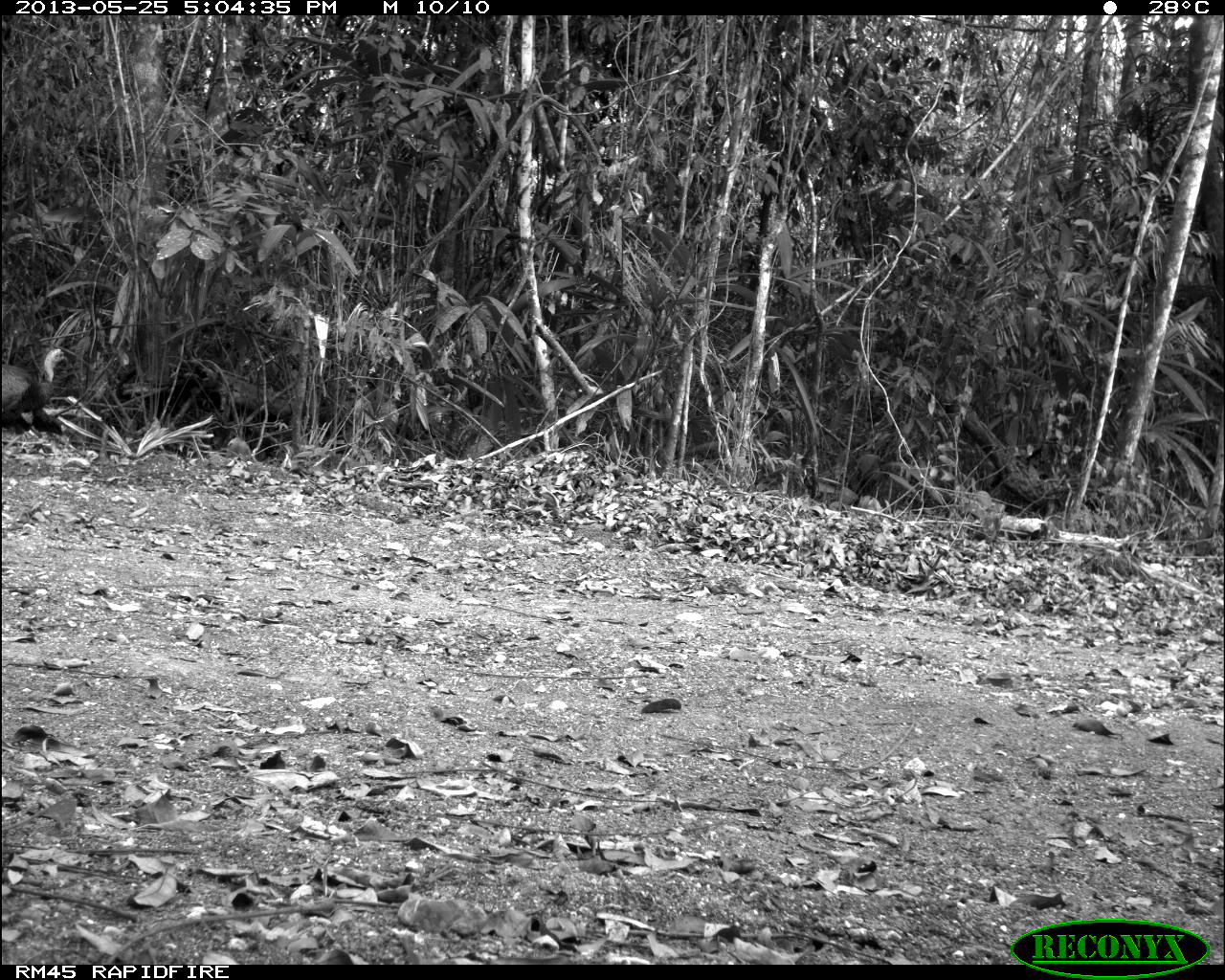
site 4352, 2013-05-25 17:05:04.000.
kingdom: Animalia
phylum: Chordata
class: Aves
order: Galliformes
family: Phasianidae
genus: Meleagris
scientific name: Meleagris ocellata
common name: ocellated turkey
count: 1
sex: female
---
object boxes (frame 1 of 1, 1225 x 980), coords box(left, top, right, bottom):
meleagris ocellata: box(0, 348, 67, 440)